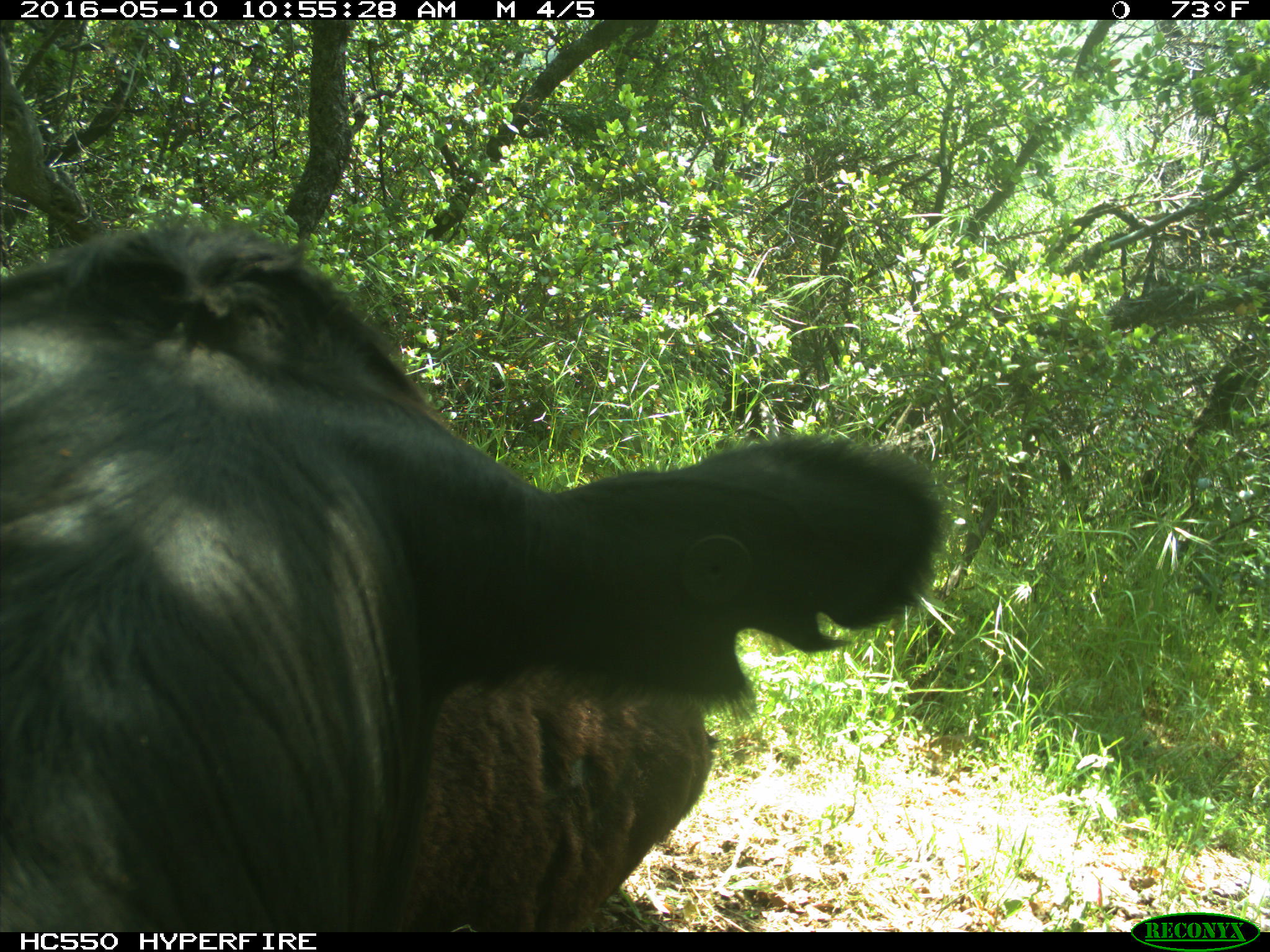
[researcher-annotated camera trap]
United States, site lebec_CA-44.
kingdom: Animalia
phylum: Chordata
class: Mammalia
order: Artiodactyla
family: Bovidae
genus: Bos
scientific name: Bos taurus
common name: domestic cow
Bos taurus (domestic cow).